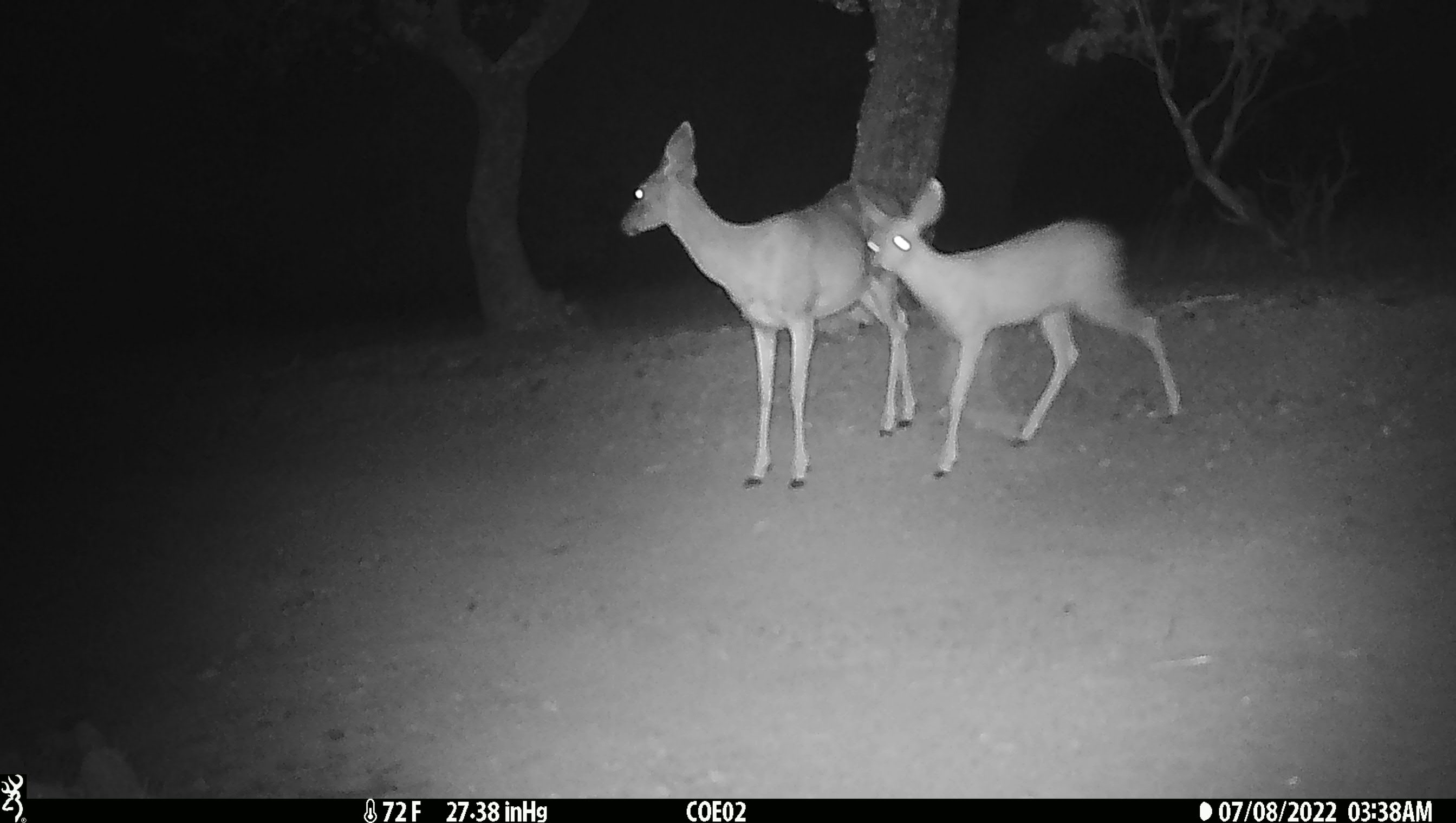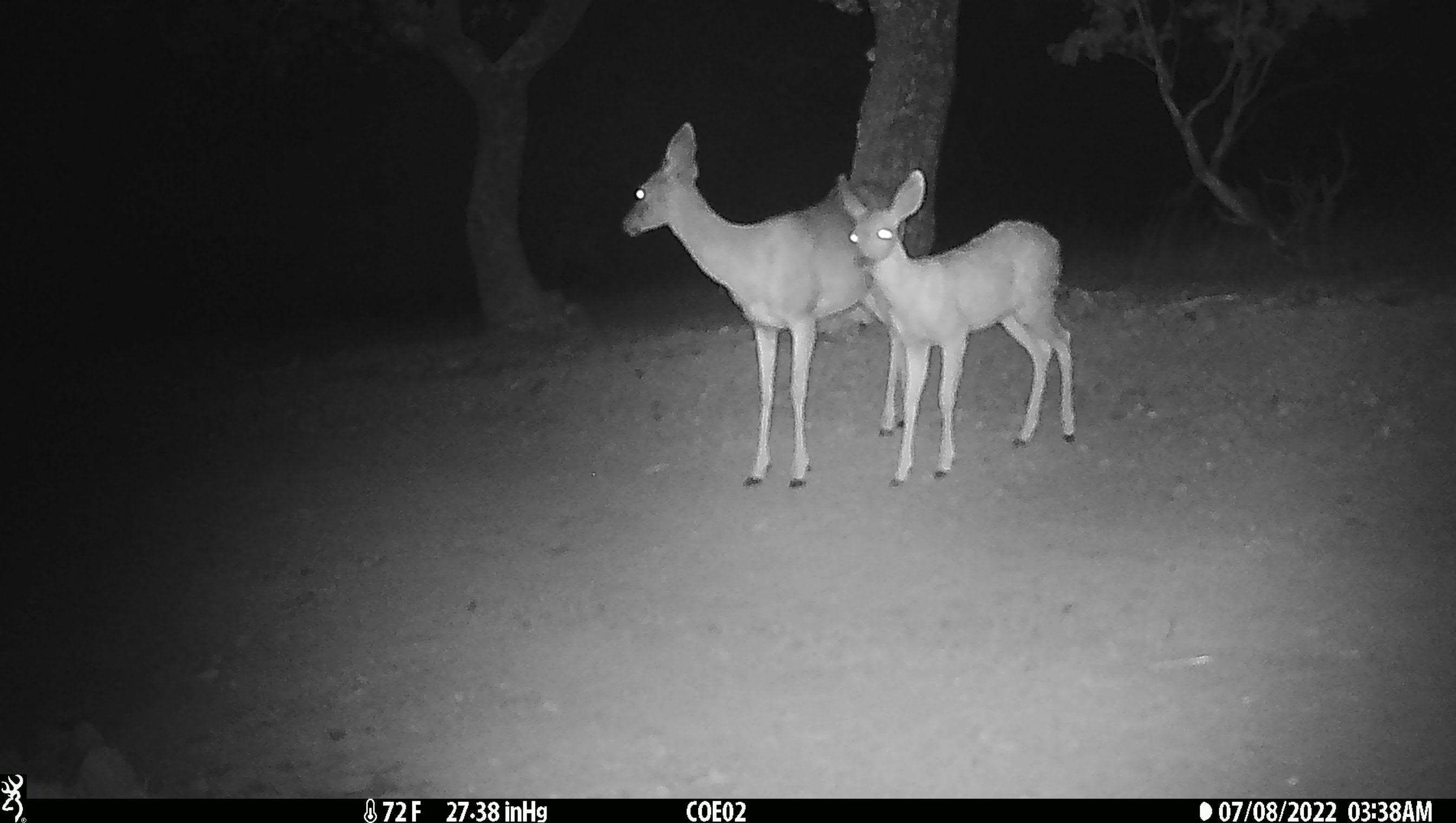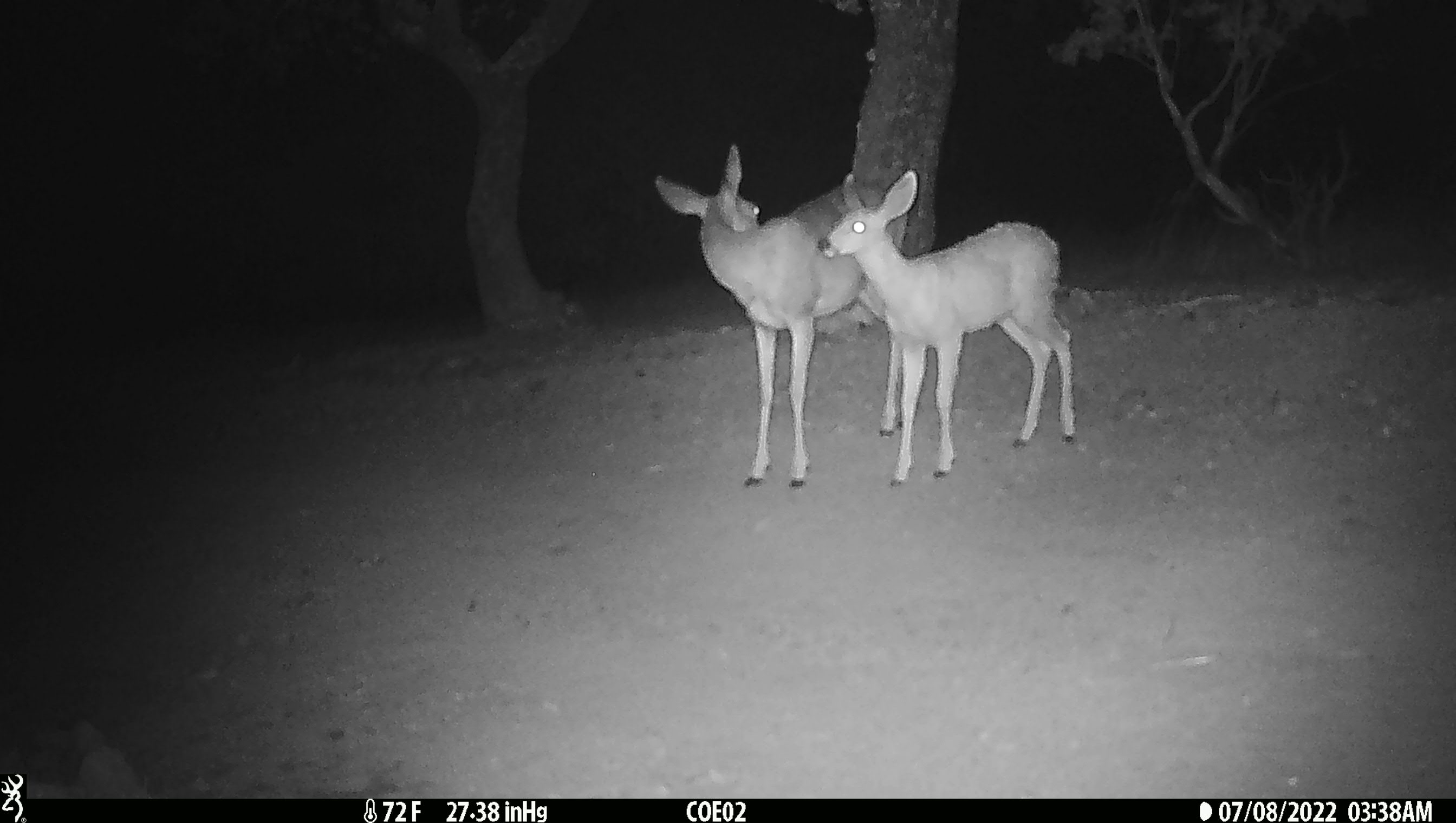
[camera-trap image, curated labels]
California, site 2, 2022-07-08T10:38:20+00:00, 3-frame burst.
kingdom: Animalia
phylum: Chordata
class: Mammalia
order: Artiodactyla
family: Cervidae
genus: Odocoileus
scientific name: Odocoileus hemionus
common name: mule deer